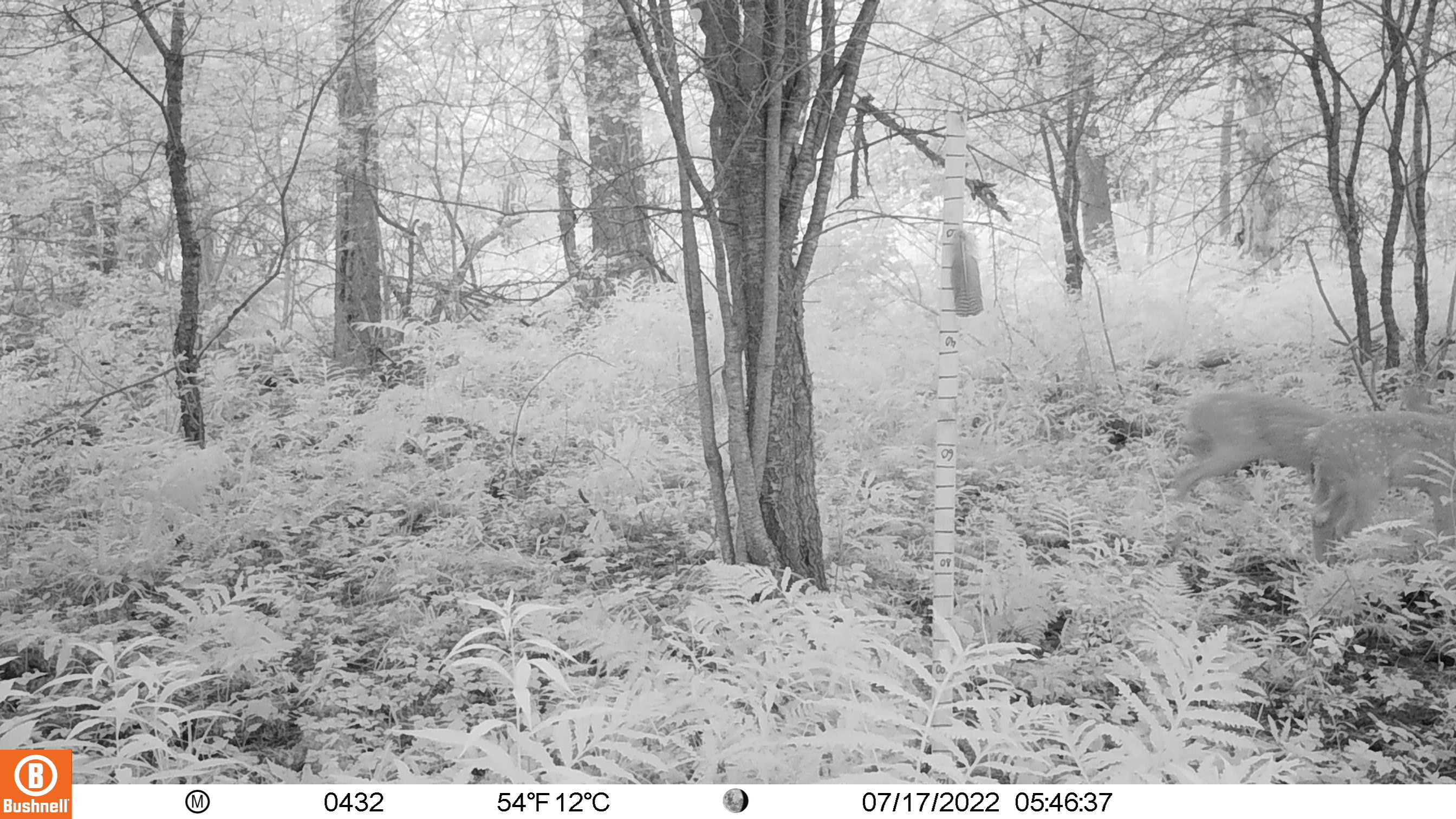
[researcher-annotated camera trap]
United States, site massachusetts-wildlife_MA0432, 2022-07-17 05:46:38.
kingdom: Animalia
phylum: Chordata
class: Mammalia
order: Artiodactyla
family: Cervidae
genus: Odocoileus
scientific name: Odocoileus virginianus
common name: white-tailed deer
White-tailed deer (Odocoileus virginianus).